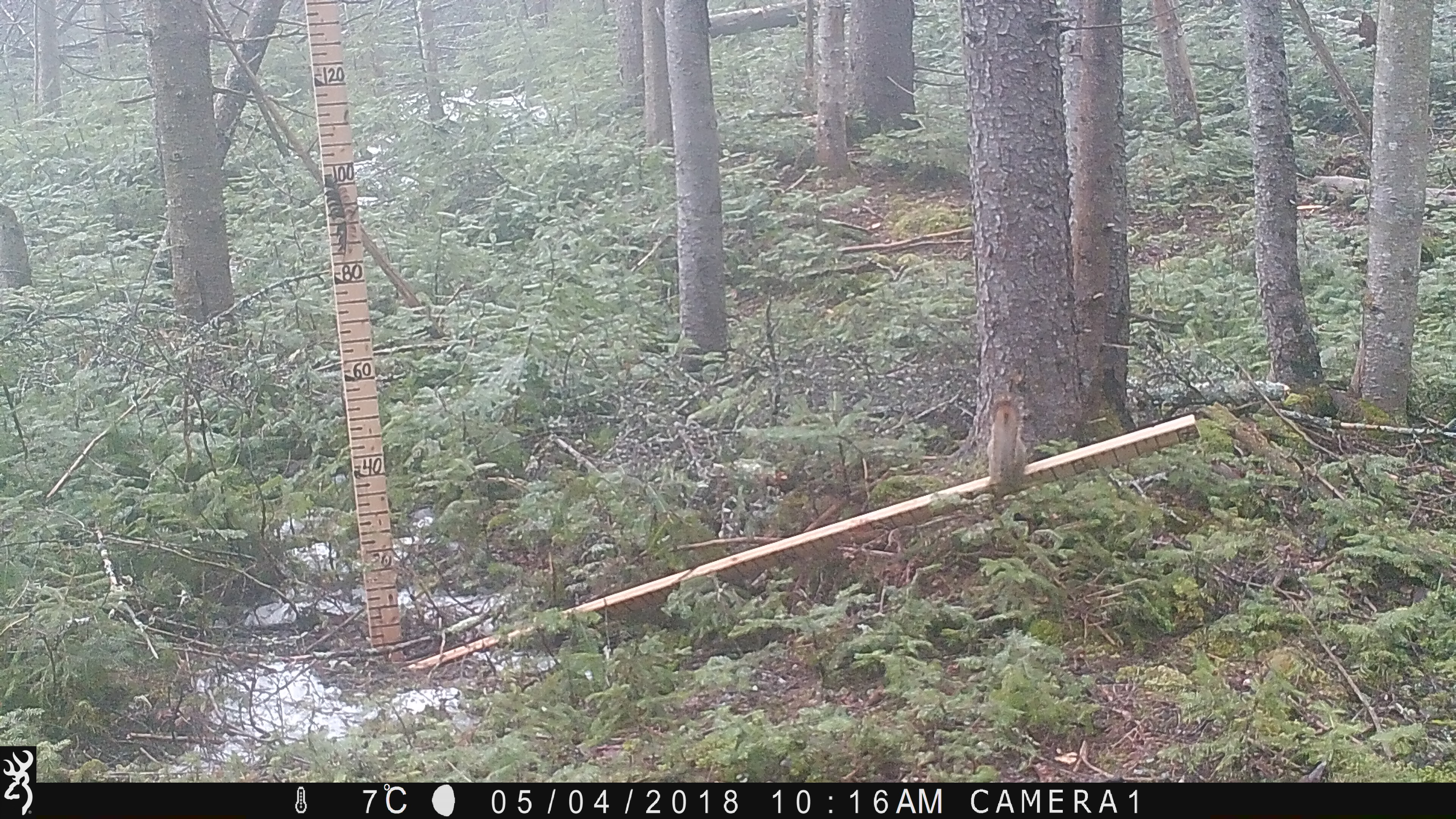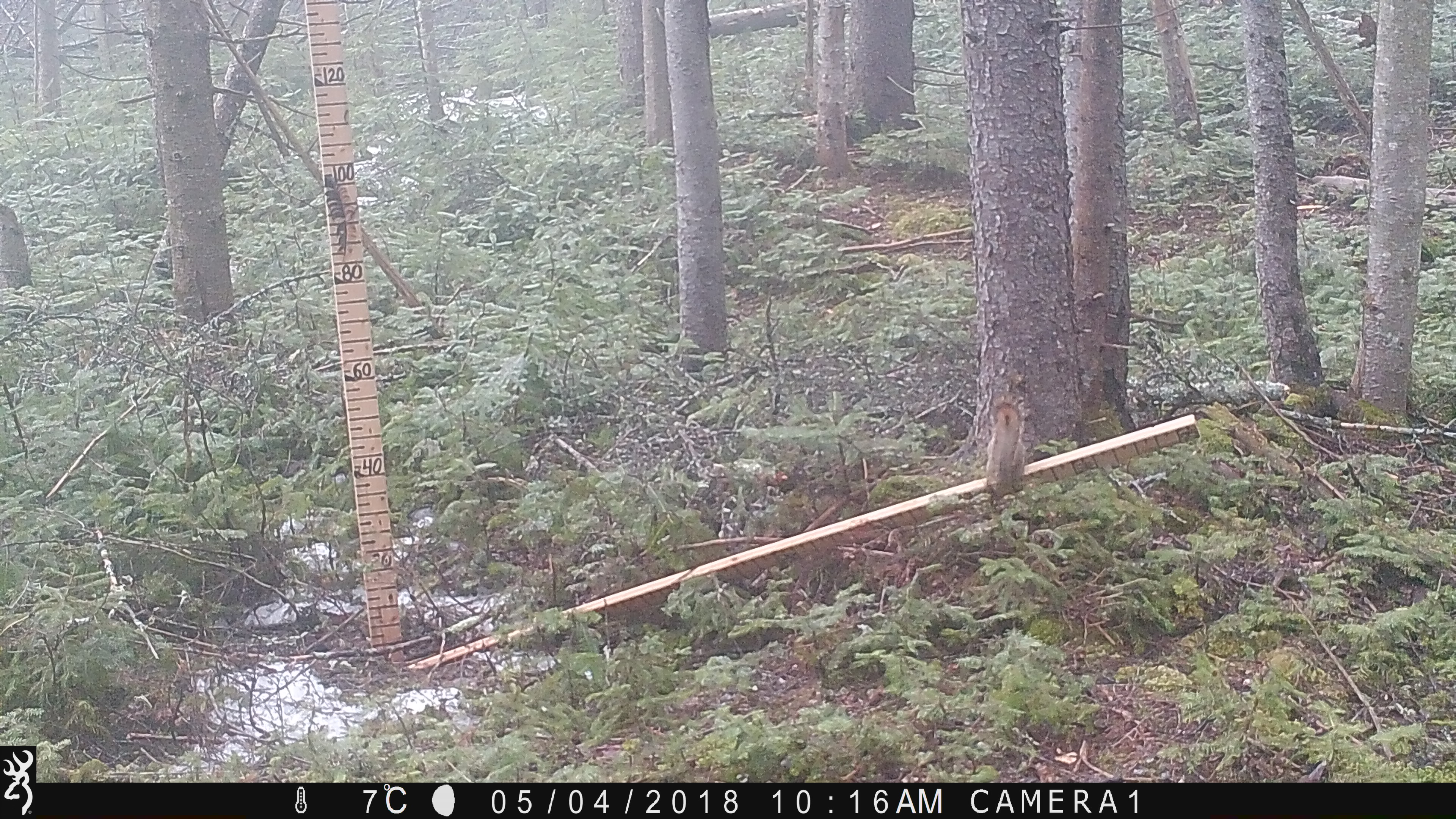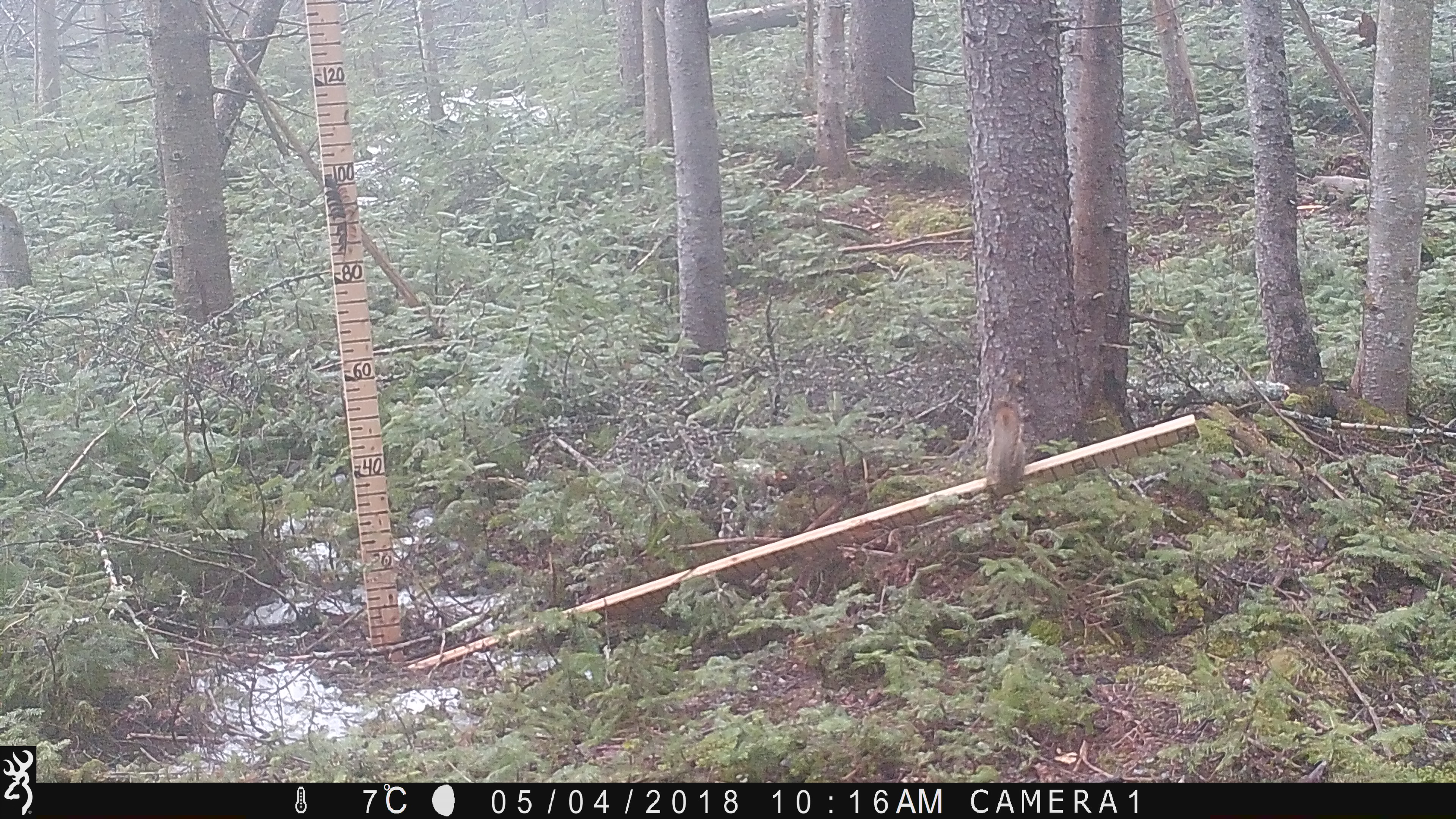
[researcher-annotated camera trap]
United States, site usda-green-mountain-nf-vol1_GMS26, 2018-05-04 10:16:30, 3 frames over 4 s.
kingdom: Animalia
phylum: Chordata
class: Mammalia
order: Rodentia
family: Sciuridae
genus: Tamiasciurus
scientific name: Tamiasciurus hudsonicus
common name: red squirrel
Red squirrel (Tamiasciurus hudsonicus).